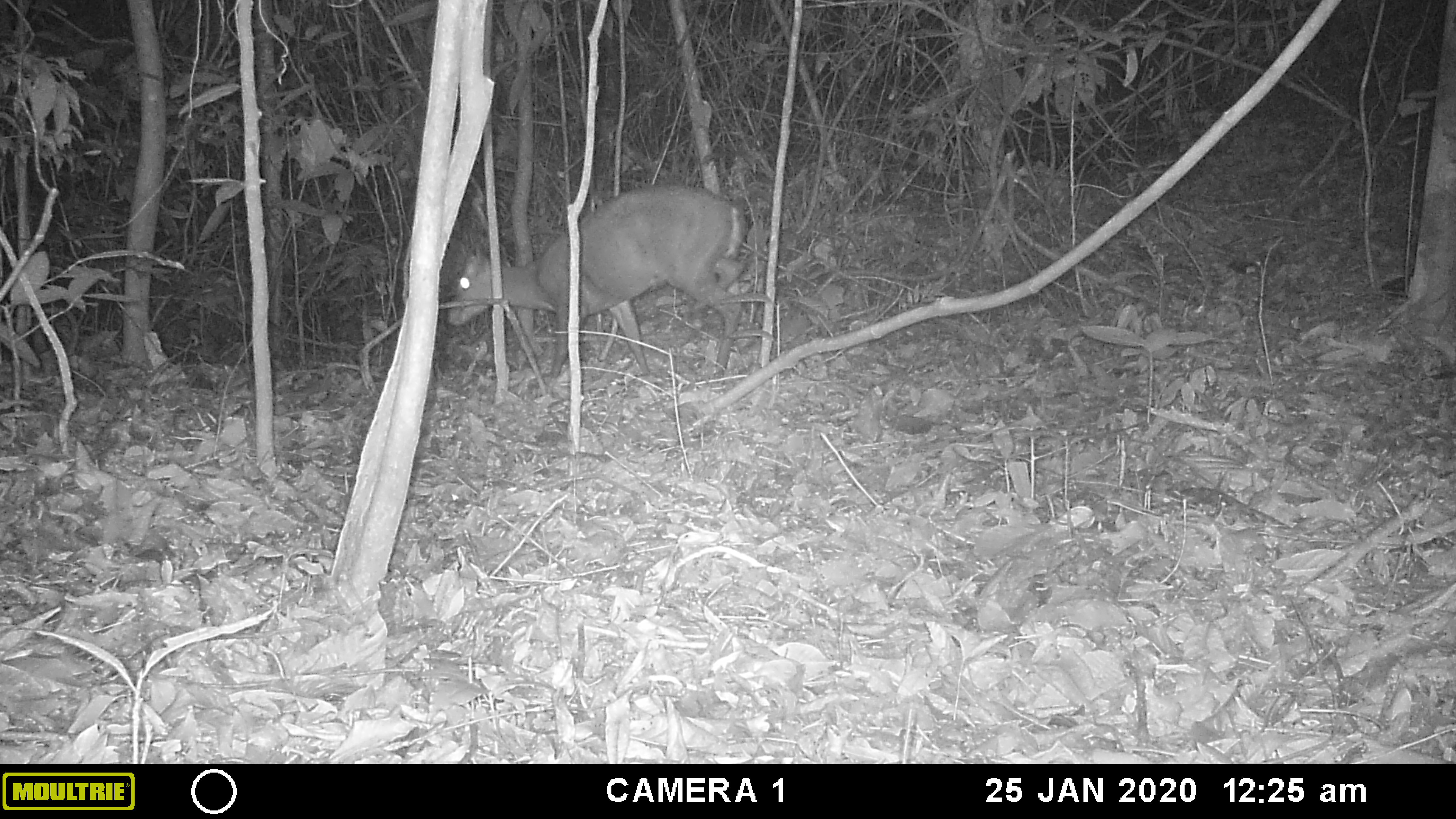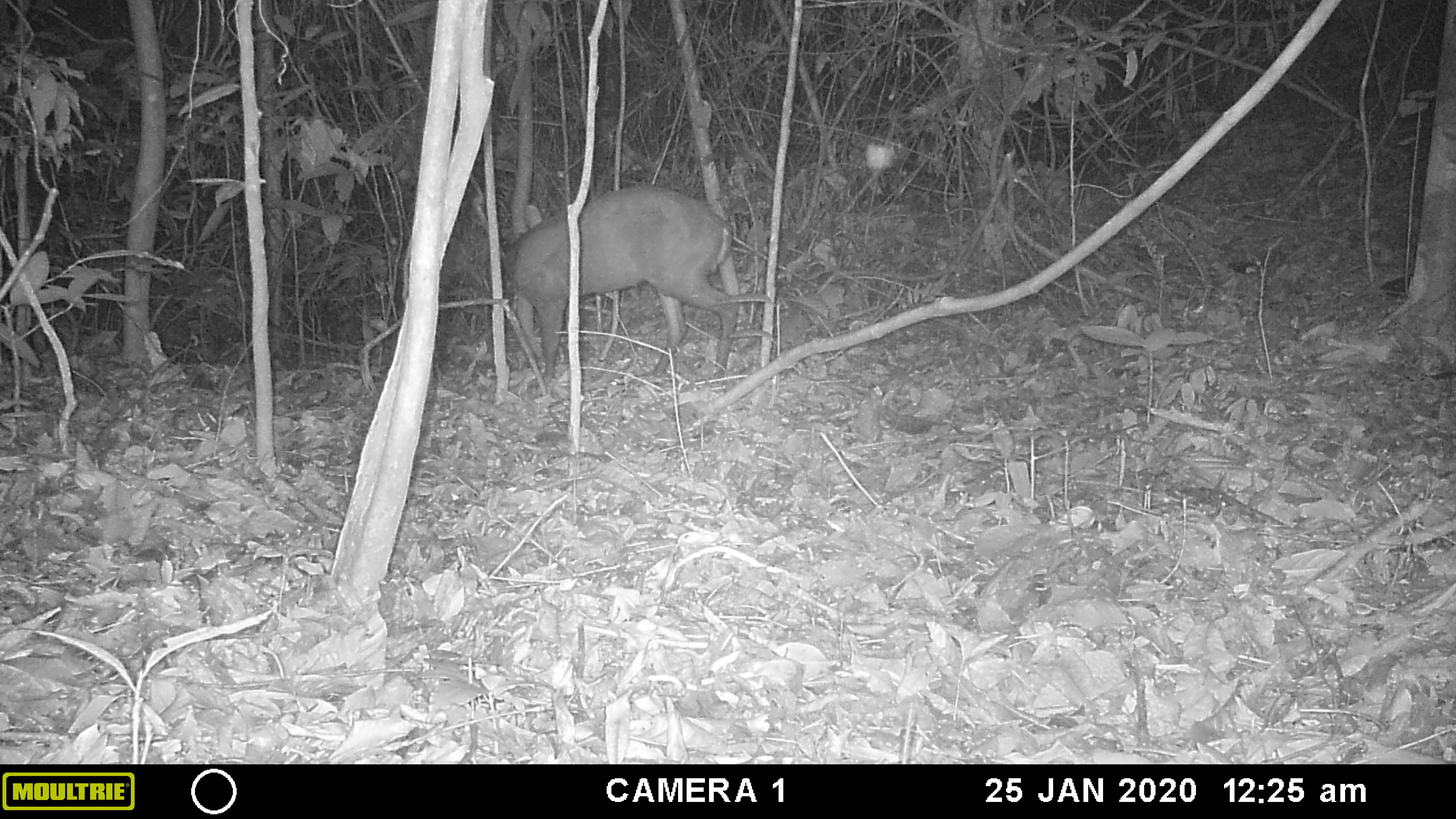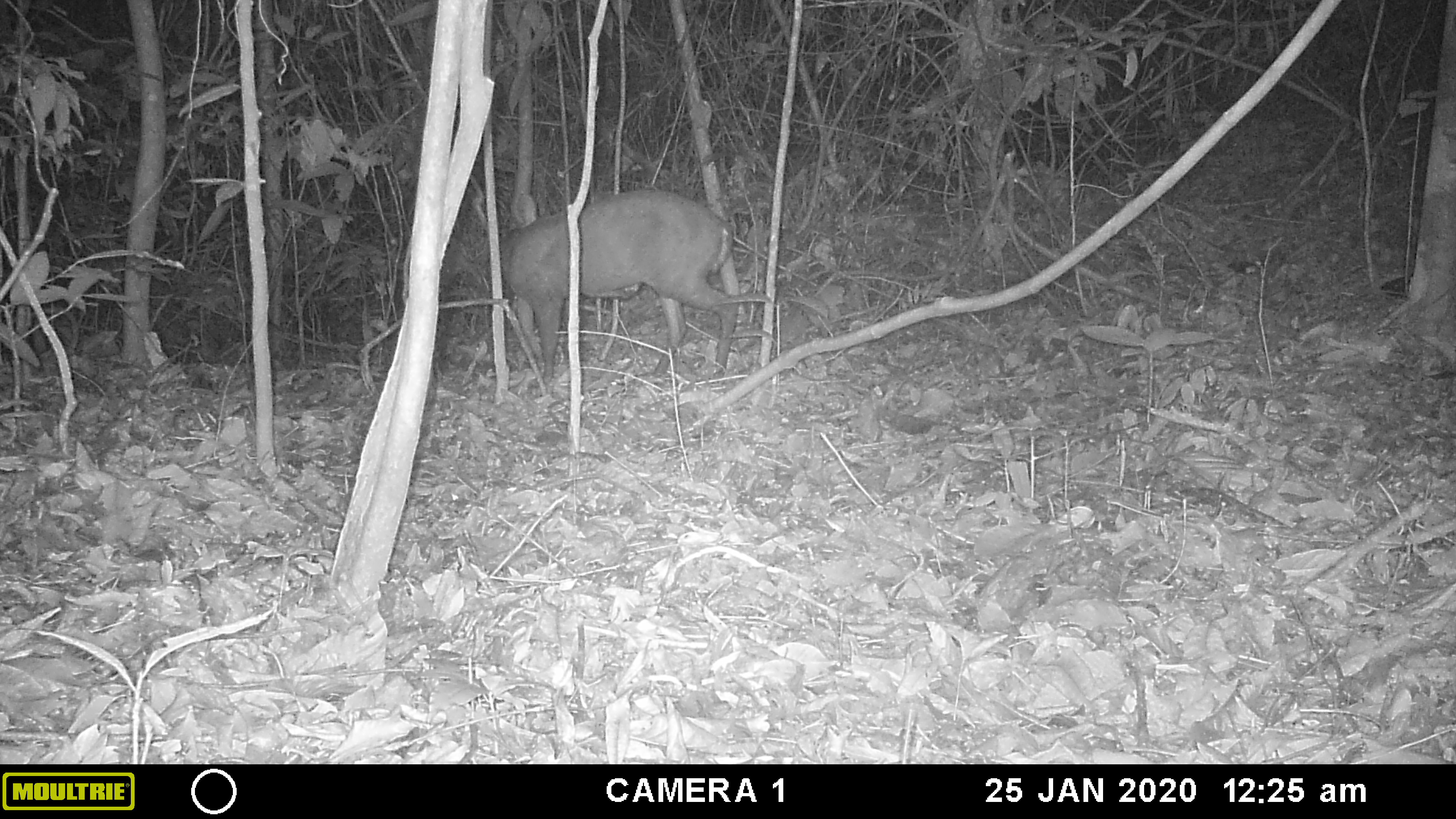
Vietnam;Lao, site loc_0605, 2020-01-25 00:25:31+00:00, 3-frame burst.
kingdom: Animalia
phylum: Chordata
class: Mammalia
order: Artiodactyla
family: Cervidae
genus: Muntiacus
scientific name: Muntiacus rooseveltorum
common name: roosevelt's muntjac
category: roosevelts muntjac group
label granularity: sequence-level